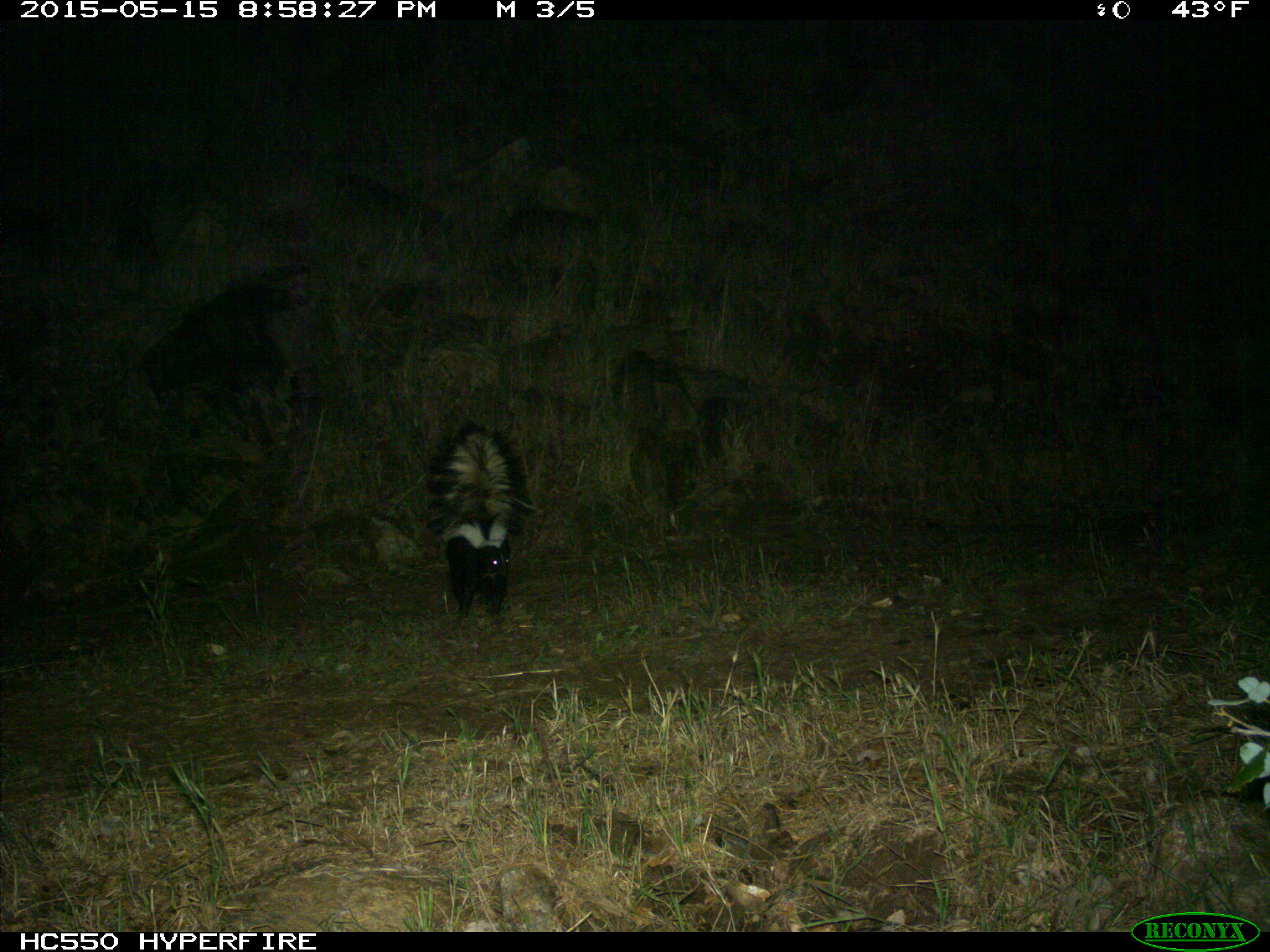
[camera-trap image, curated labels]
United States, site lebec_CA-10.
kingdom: Animalia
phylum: Chordata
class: Mammalia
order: Carnivora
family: Mephitidae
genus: Mephitis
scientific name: Mephitis mephitis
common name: striped skunk